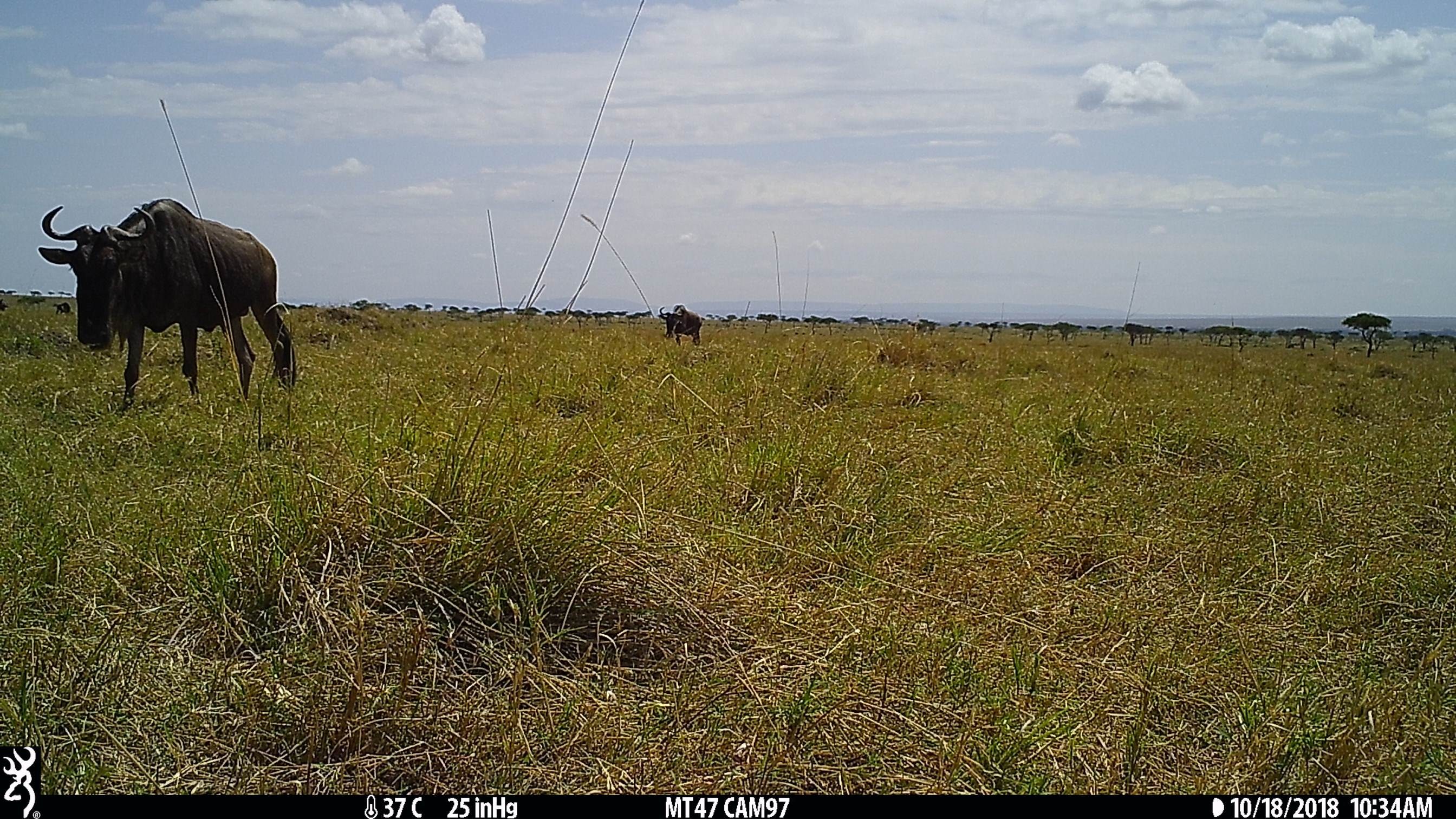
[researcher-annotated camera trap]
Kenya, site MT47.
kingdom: Animalia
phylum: Chordata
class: Mammalia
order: Artiodactyla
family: Bovidae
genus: Connochaetes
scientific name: Connochaetes taurinus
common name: blue wildebeest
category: wildebeest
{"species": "wildebeest (blue wildebeest) (Connochaetes taurinus)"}